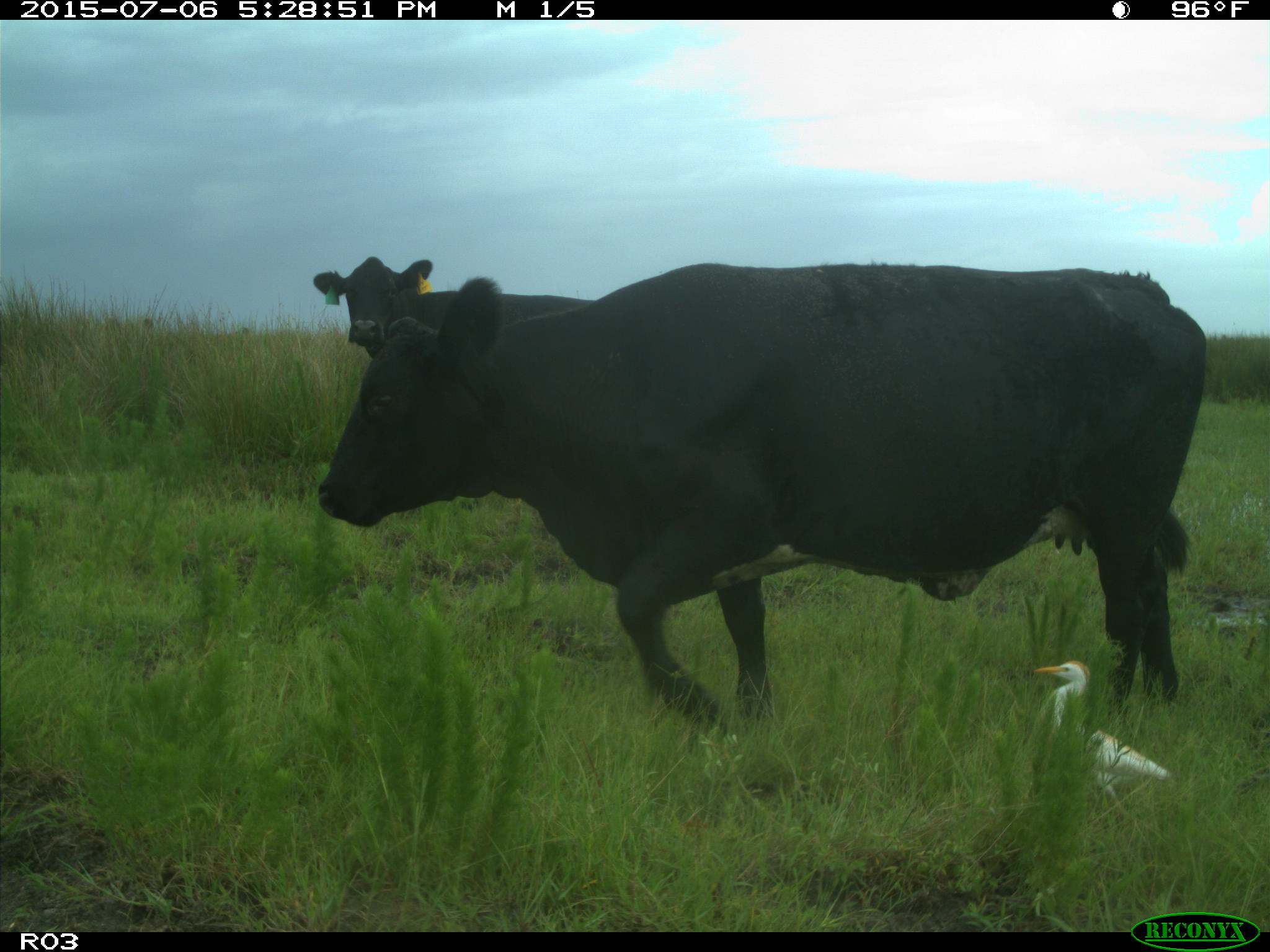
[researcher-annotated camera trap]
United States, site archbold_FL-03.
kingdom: Animalia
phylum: Chordata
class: Mammalia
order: Artiodactyla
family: Bovidae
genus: Bos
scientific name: Bos taurus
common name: domestic cow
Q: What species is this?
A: Bos taurus (domestic cow).